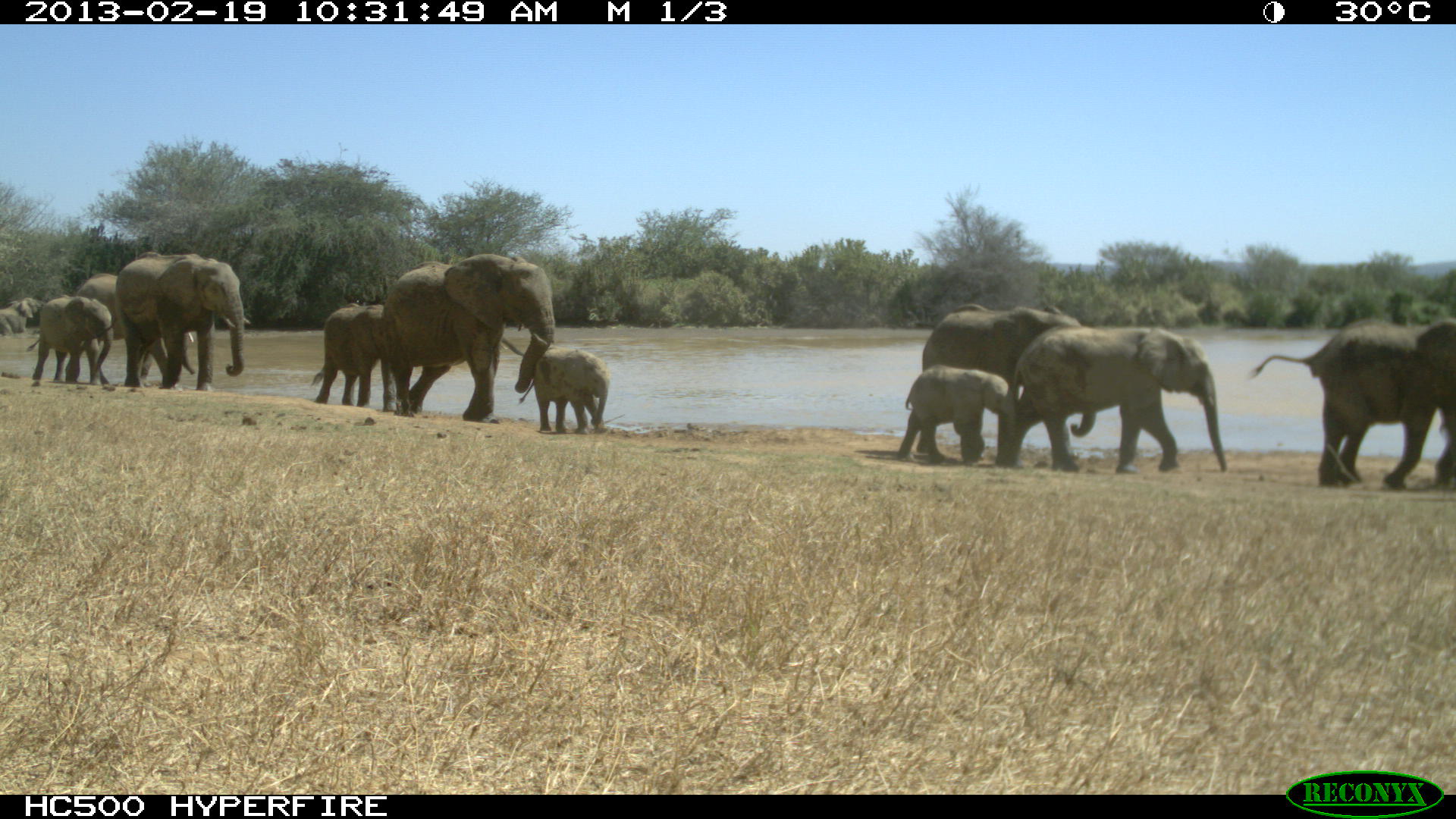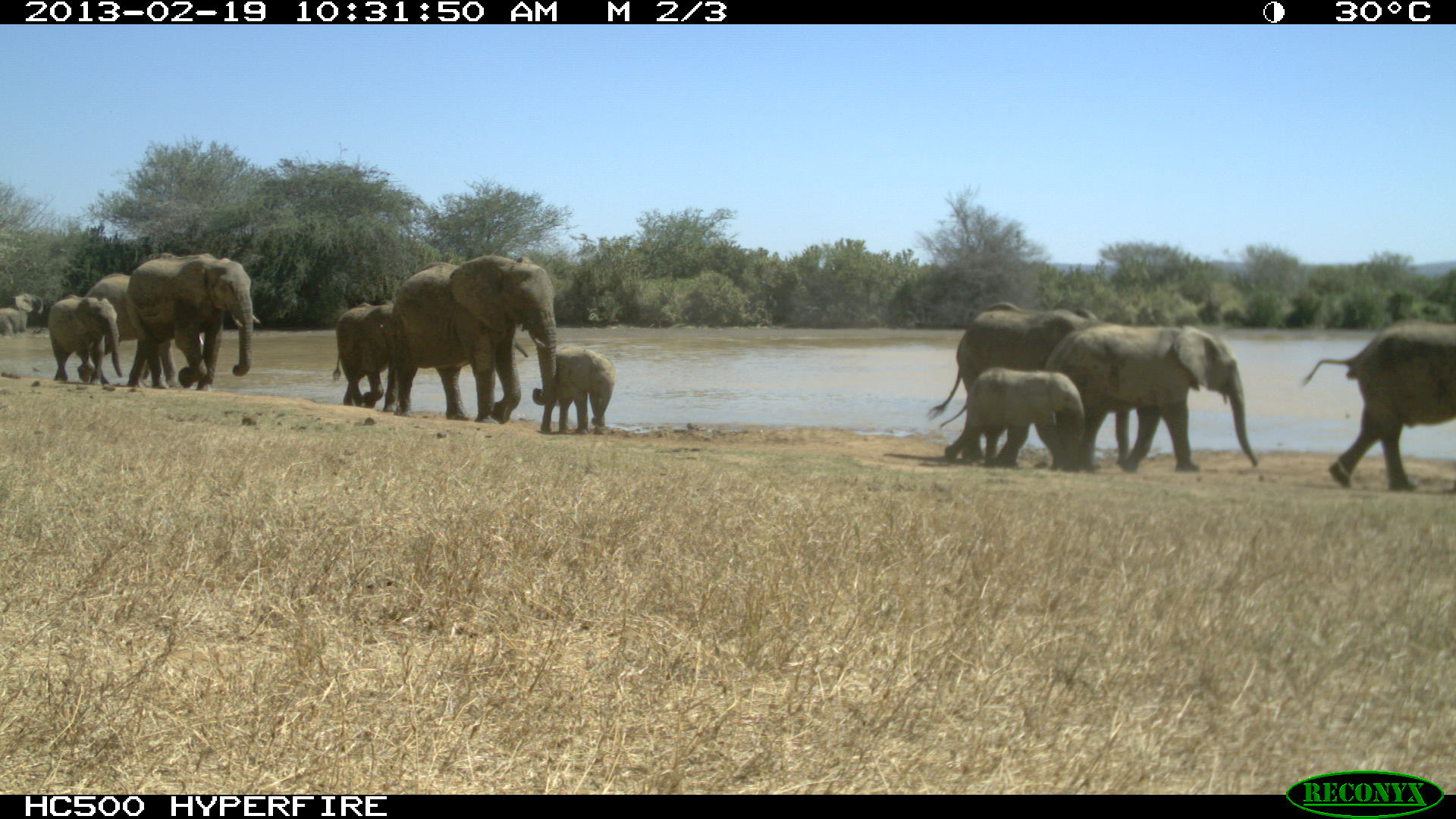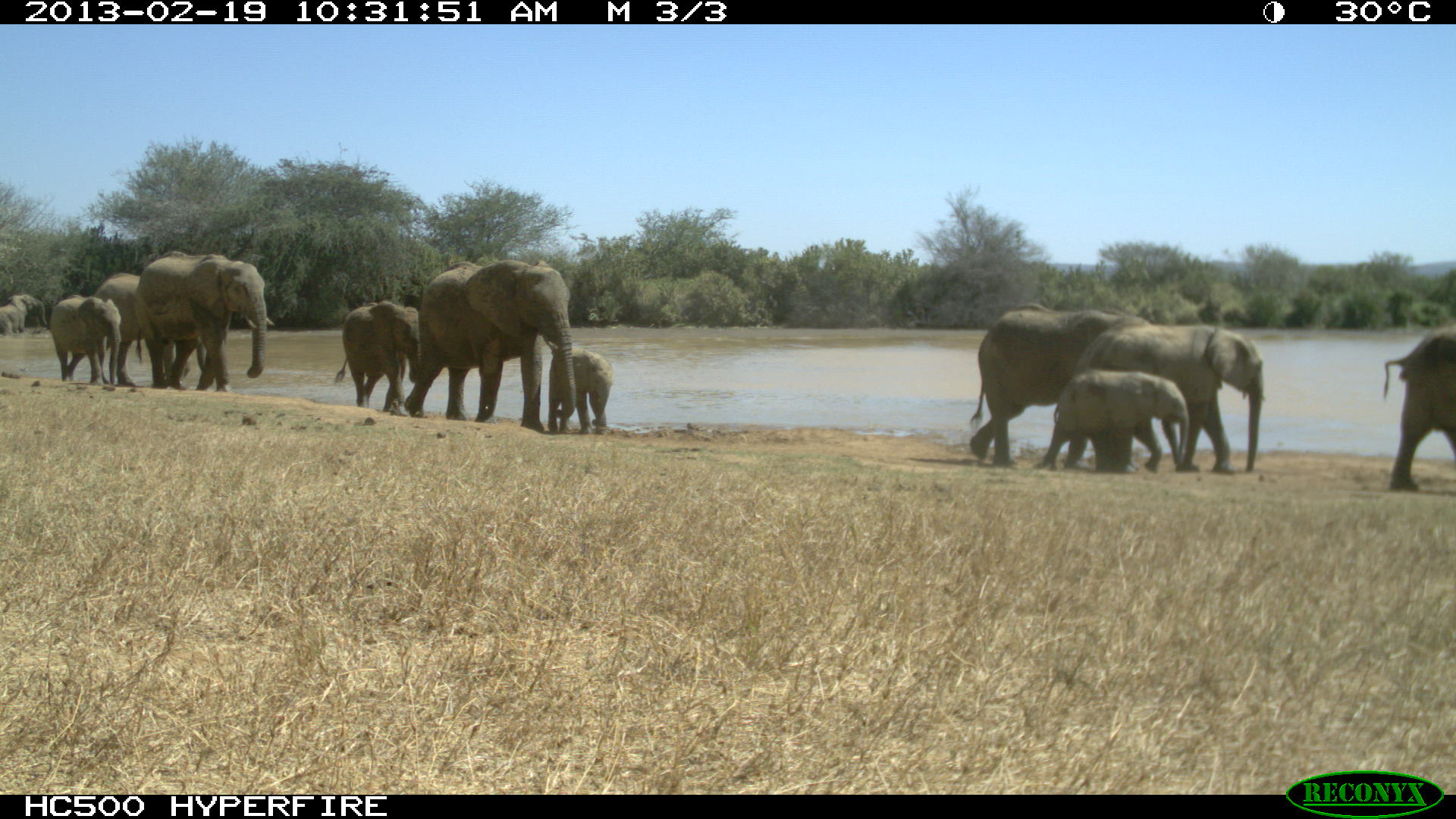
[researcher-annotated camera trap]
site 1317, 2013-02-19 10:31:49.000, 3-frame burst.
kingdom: Animalia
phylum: Chordata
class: Mammalia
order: Proboscidea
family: Elephantidae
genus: Loxodonta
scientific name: Loxodonta africana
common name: african bush elephant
Loxodonta africana (african bush elephant), count 11.